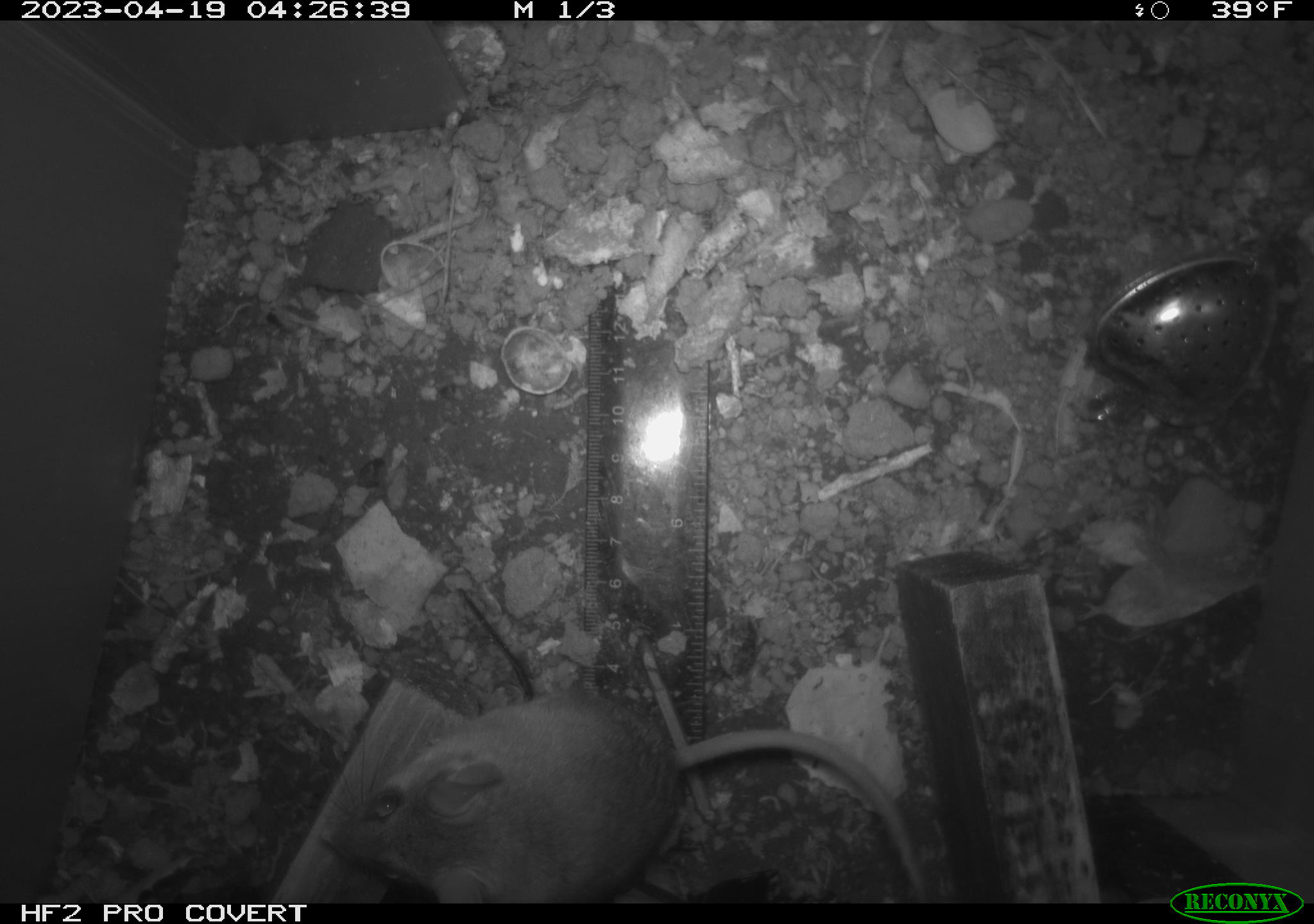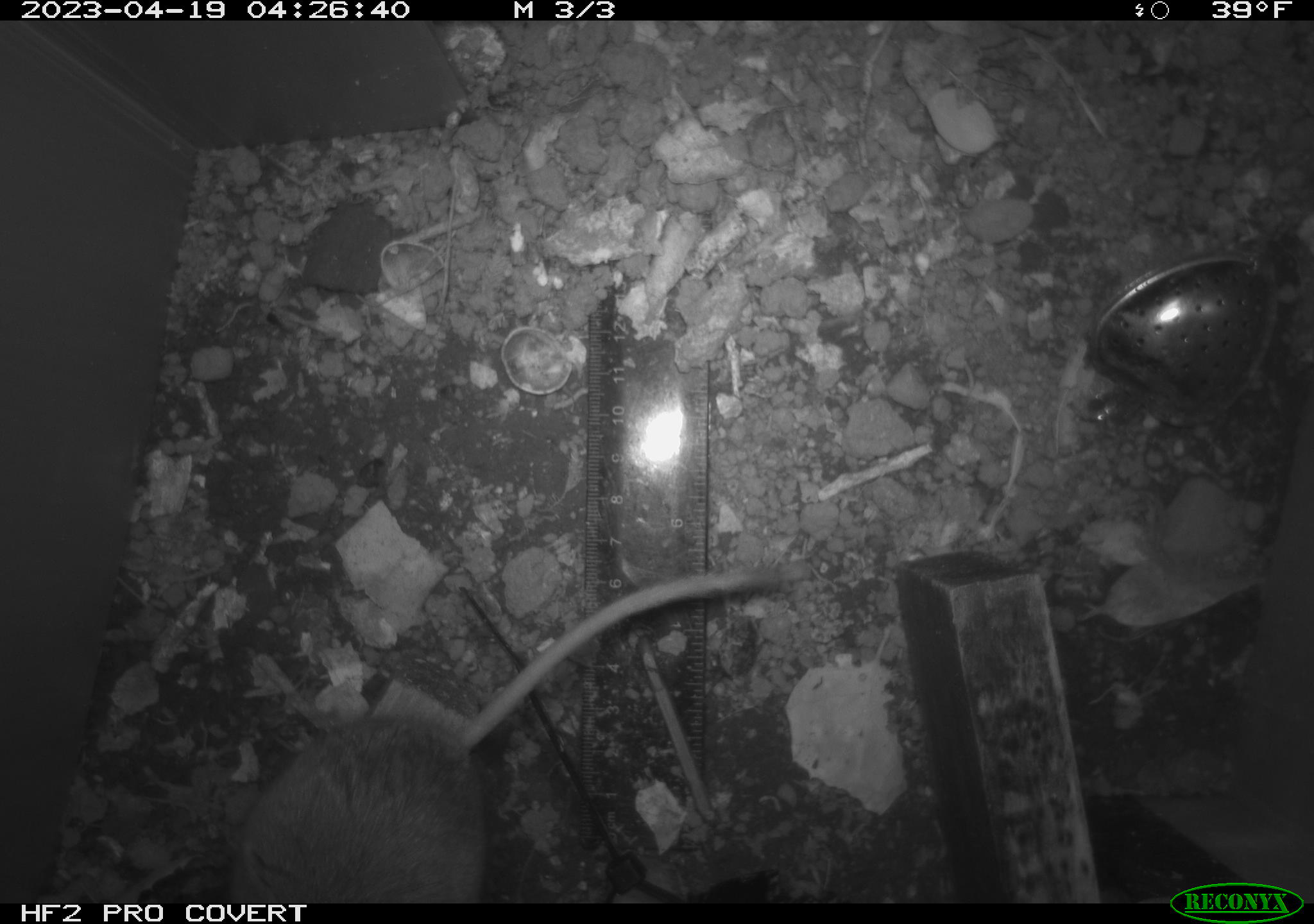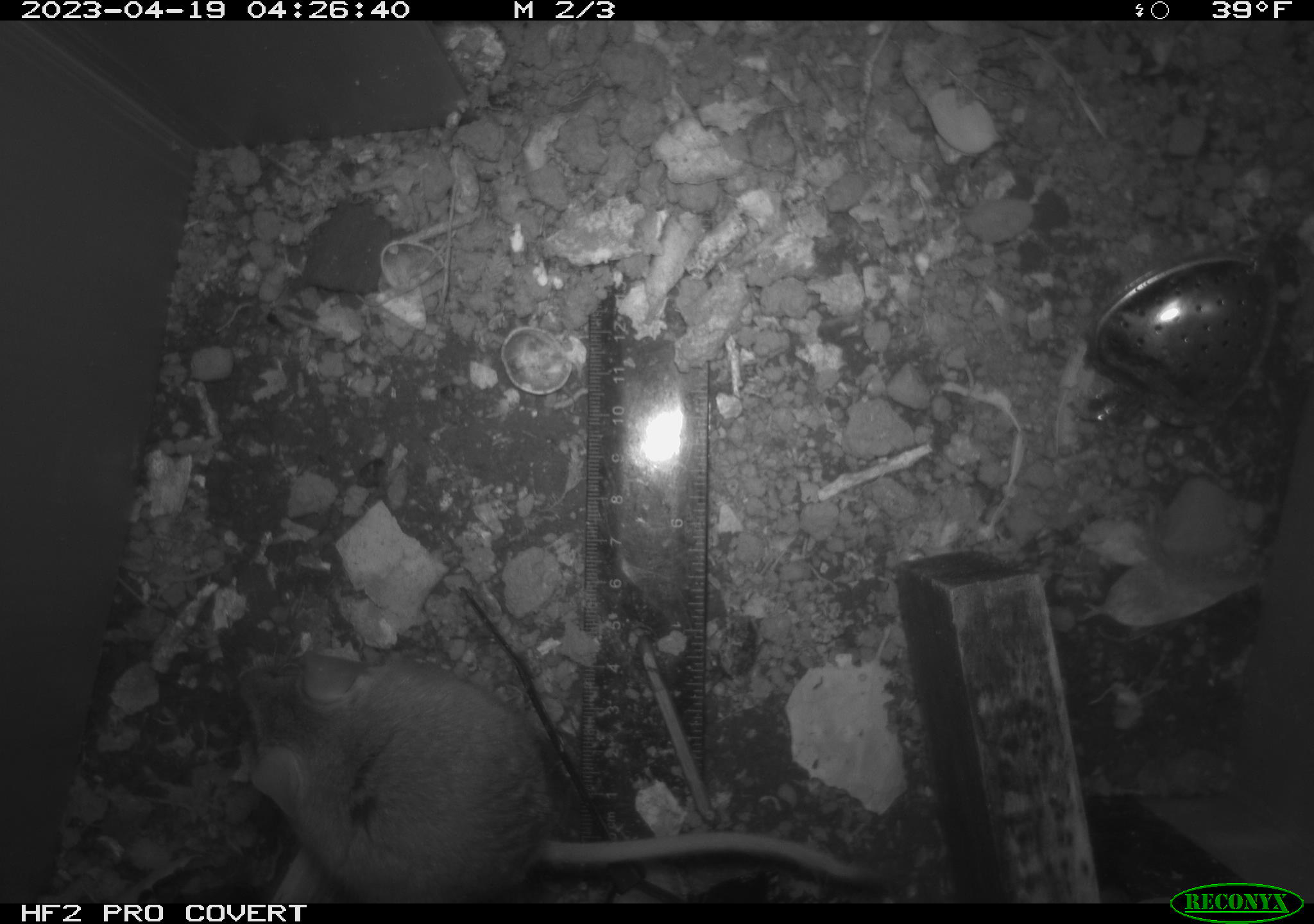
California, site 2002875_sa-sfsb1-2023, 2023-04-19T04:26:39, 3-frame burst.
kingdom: Animalia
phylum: Chordata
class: Mammalia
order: Rodentia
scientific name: Rodentia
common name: mouse species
Mouse species (Rodentia).